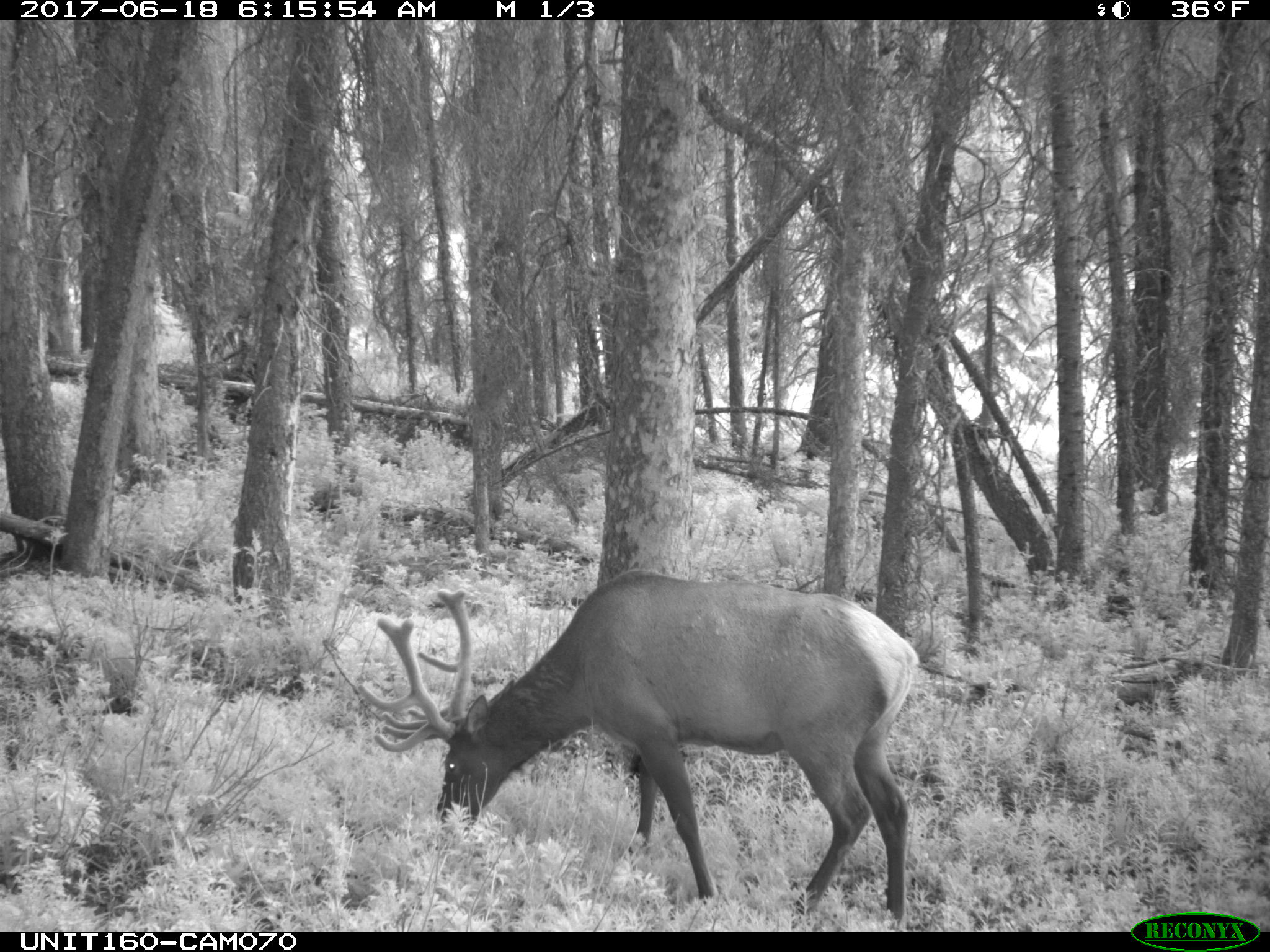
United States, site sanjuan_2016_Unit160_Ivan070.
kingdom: Animalia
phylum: Chordata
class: Mammalia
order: Artiodactyla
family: Cervidae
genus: Cervus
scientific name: Cervus elaphus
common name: red deer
Cervus elaphus (red deer).